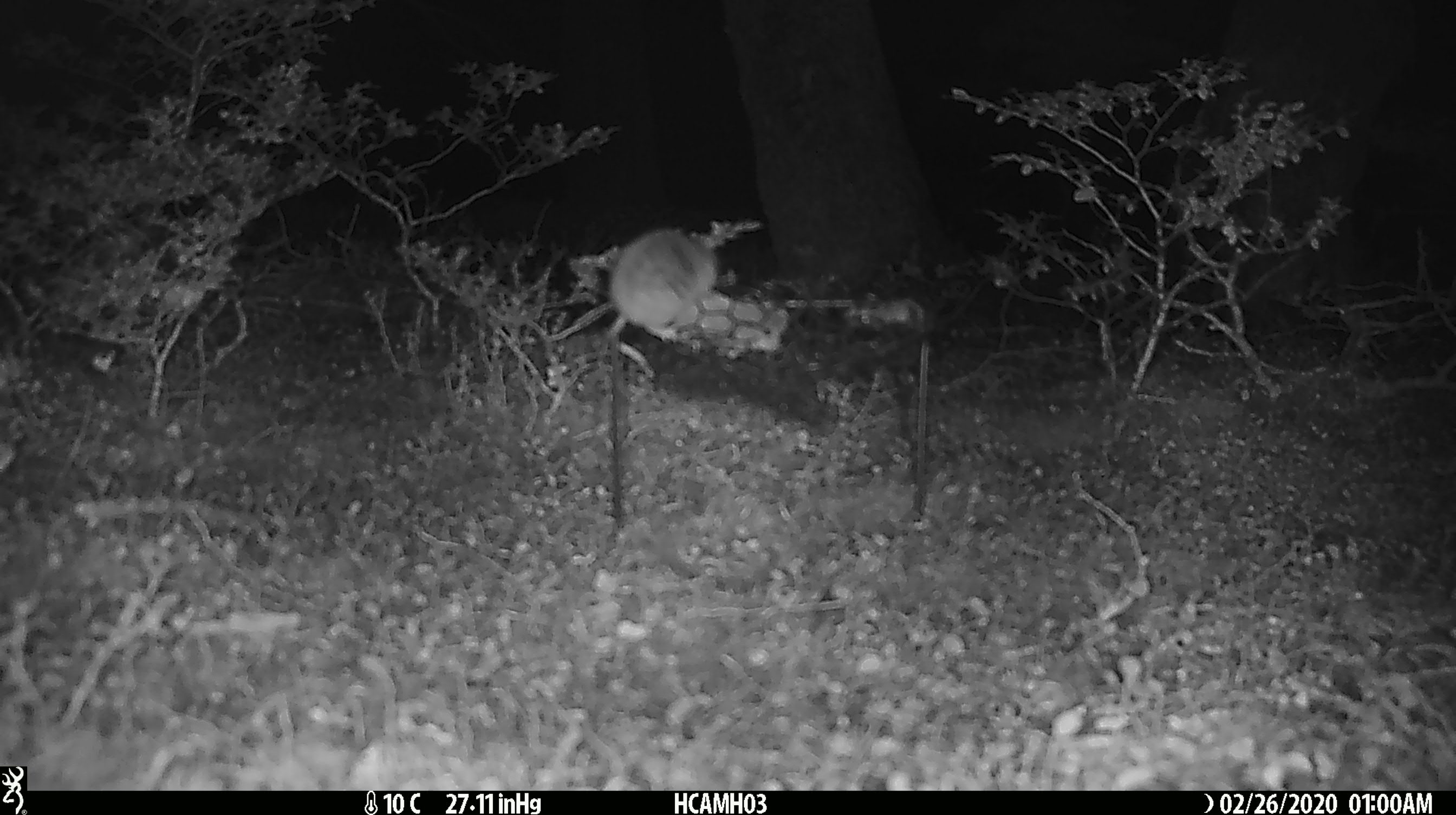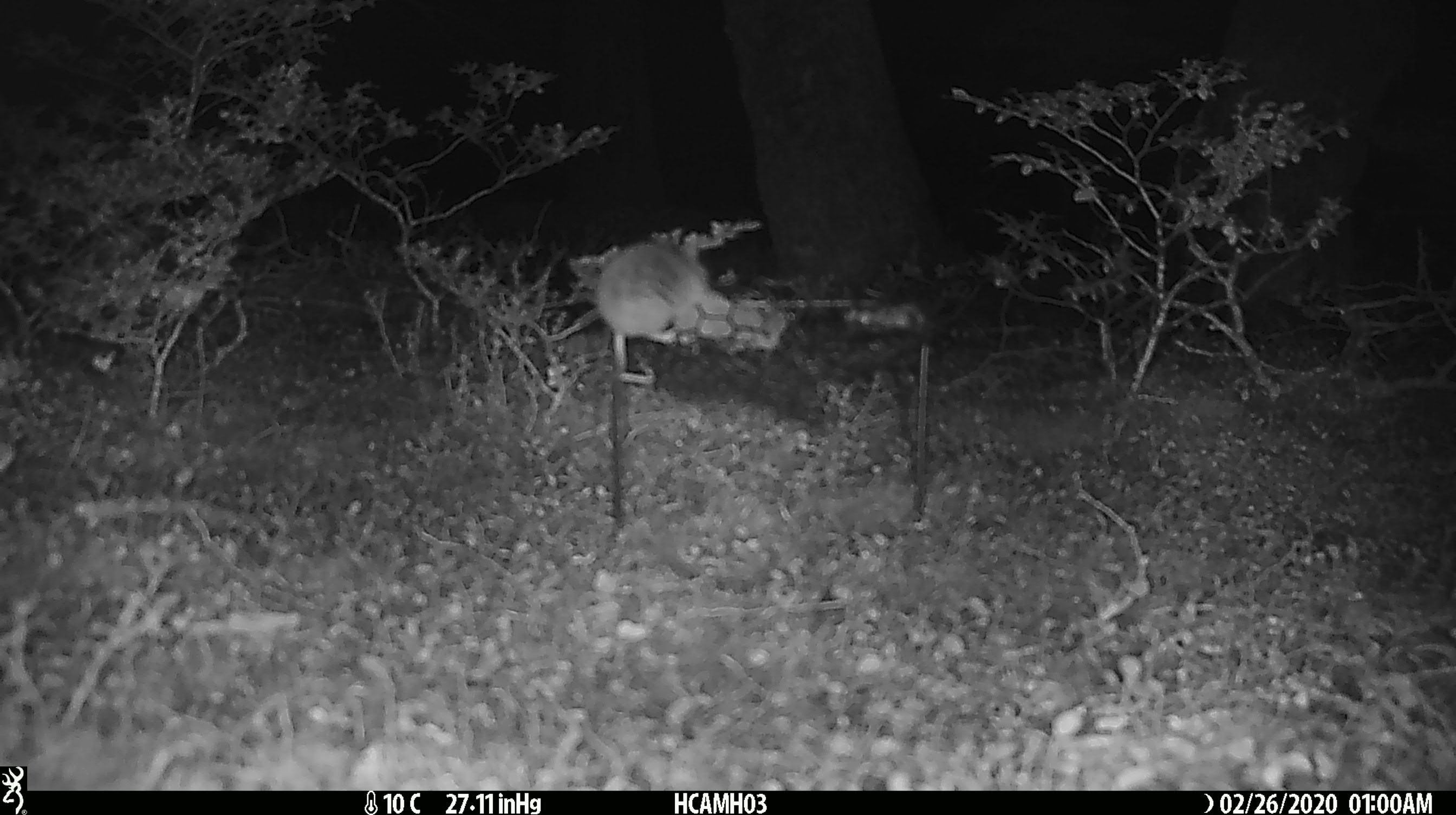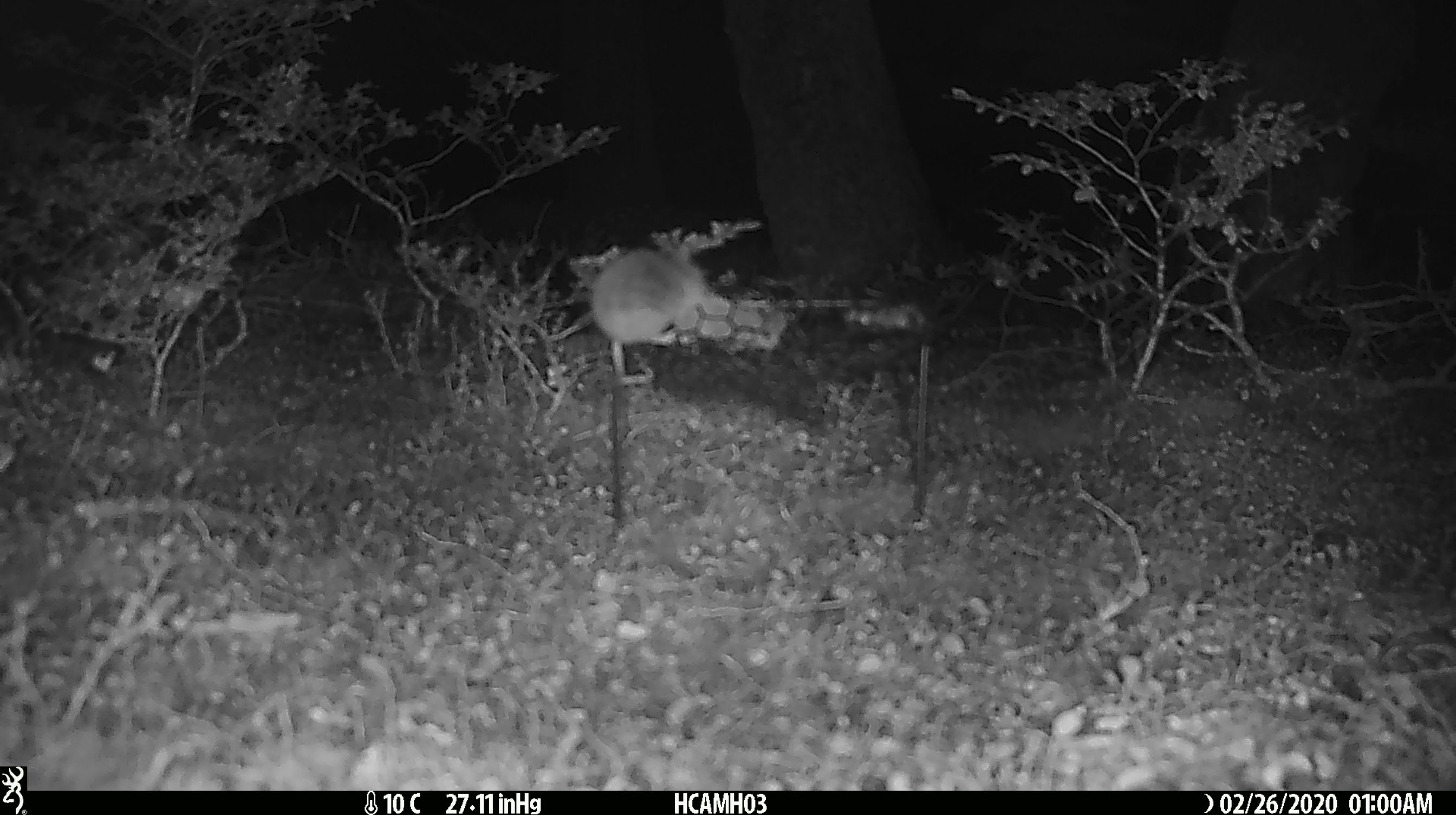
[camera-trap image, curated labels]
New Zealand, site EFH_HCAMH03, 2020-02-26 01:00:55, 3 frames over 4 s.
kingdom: Animalia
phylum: Chordata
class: Mammalia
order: Rodentia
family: Muridae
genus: Mus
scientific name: Mus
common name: mouse